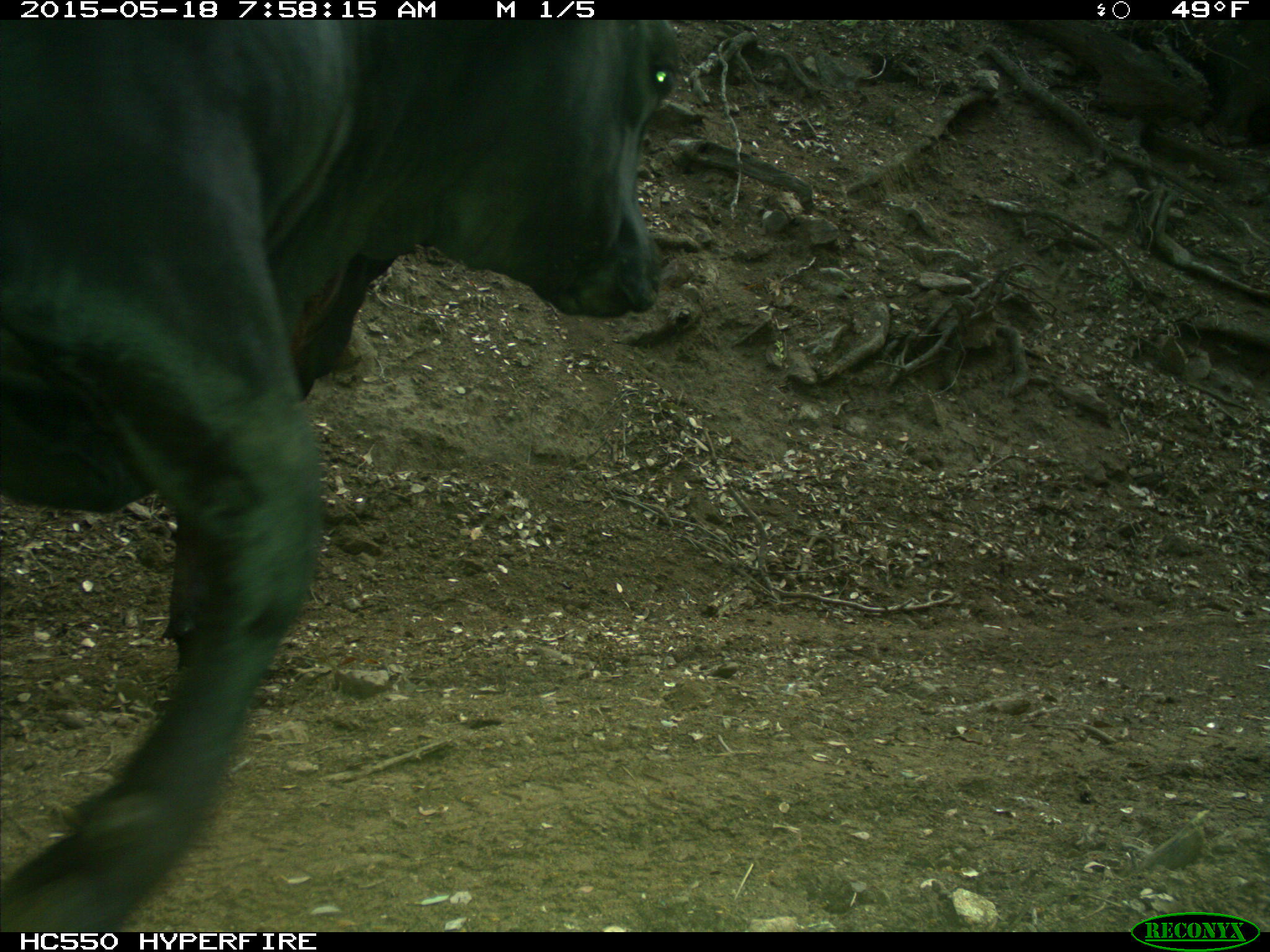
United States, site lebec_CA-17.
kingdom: Animalia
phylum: Chordata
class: Mammalia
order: Artiodactyla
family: Bovidae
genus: Bos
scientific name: Bos taurus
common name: domestic cow